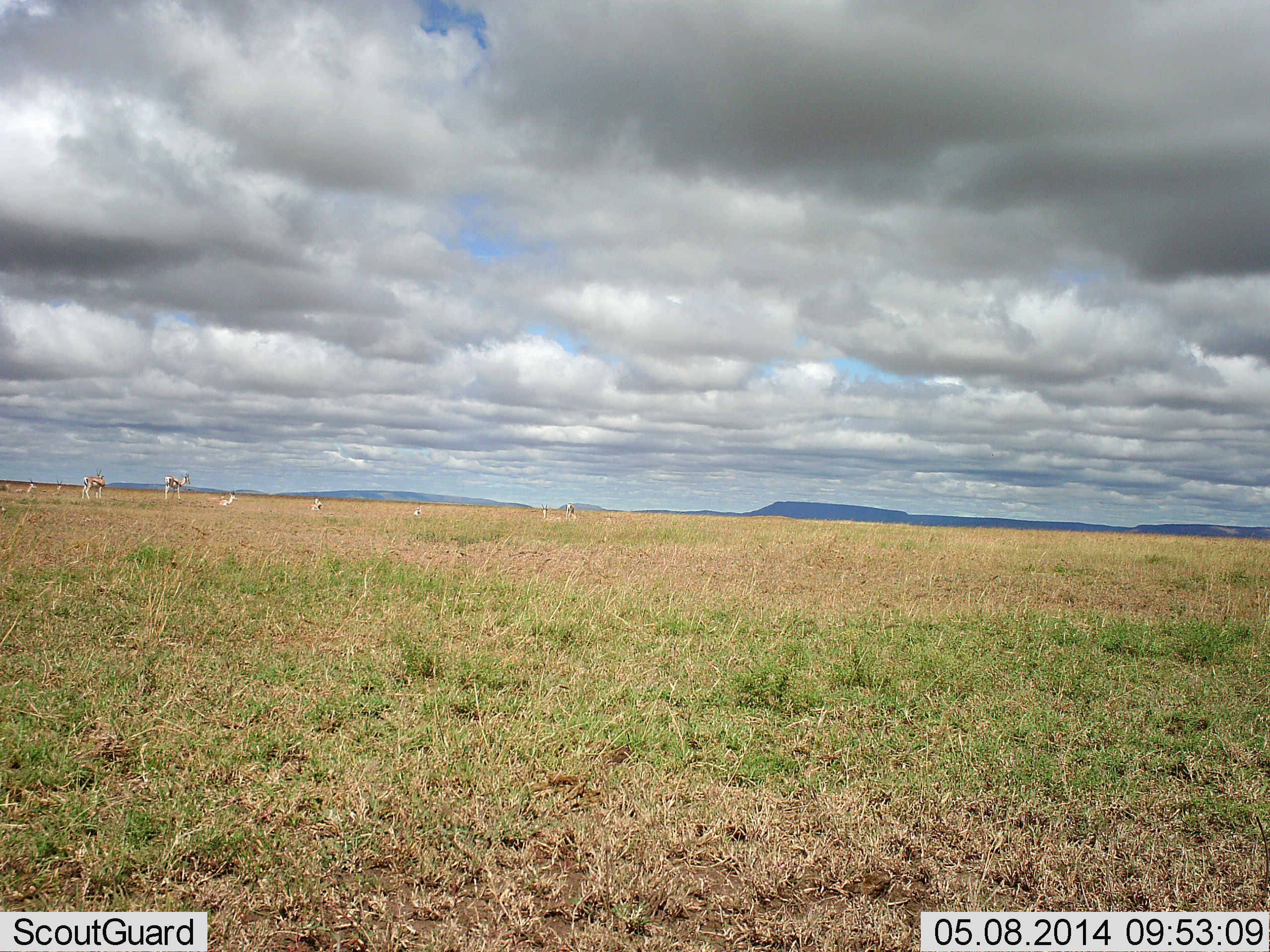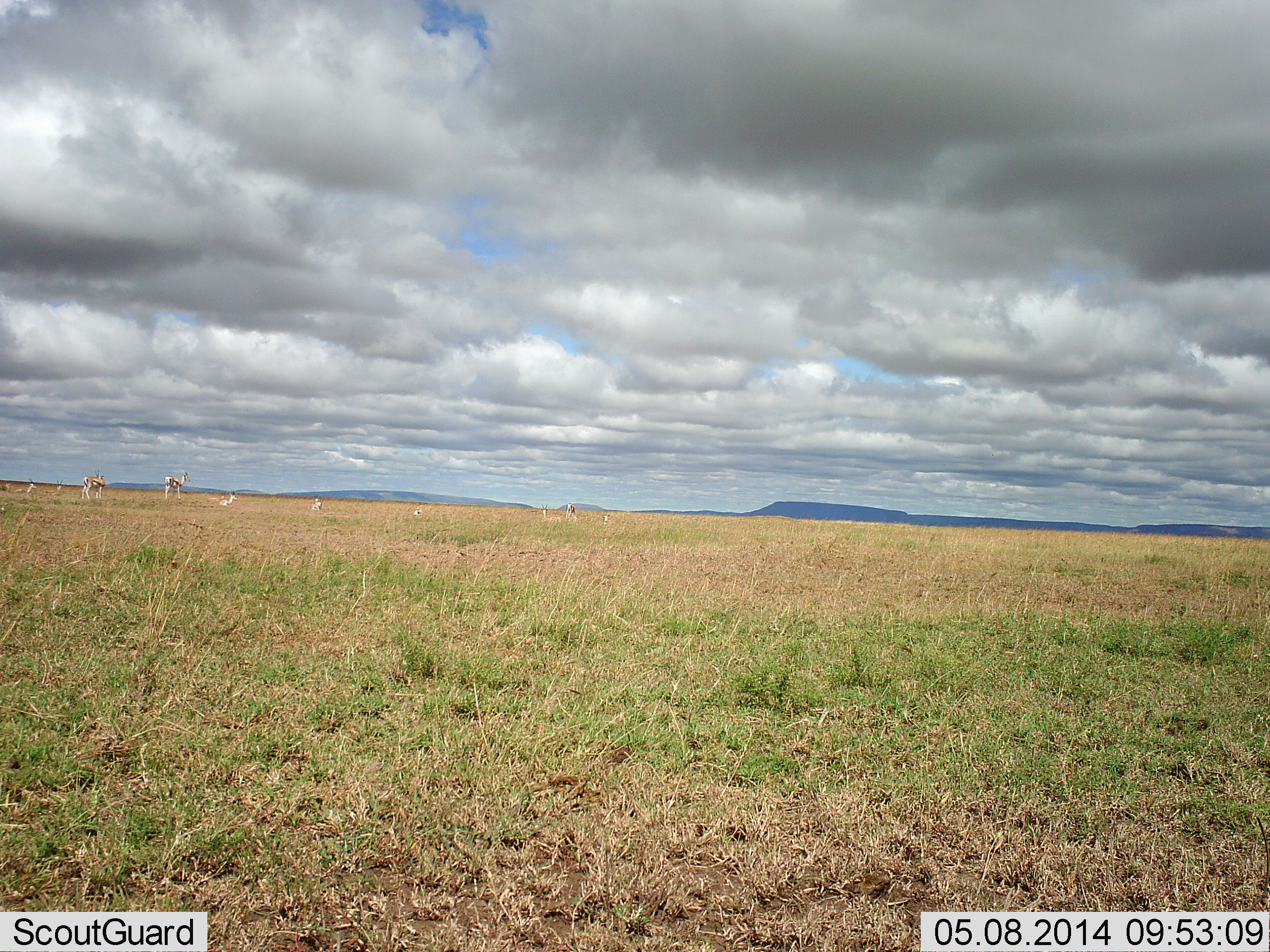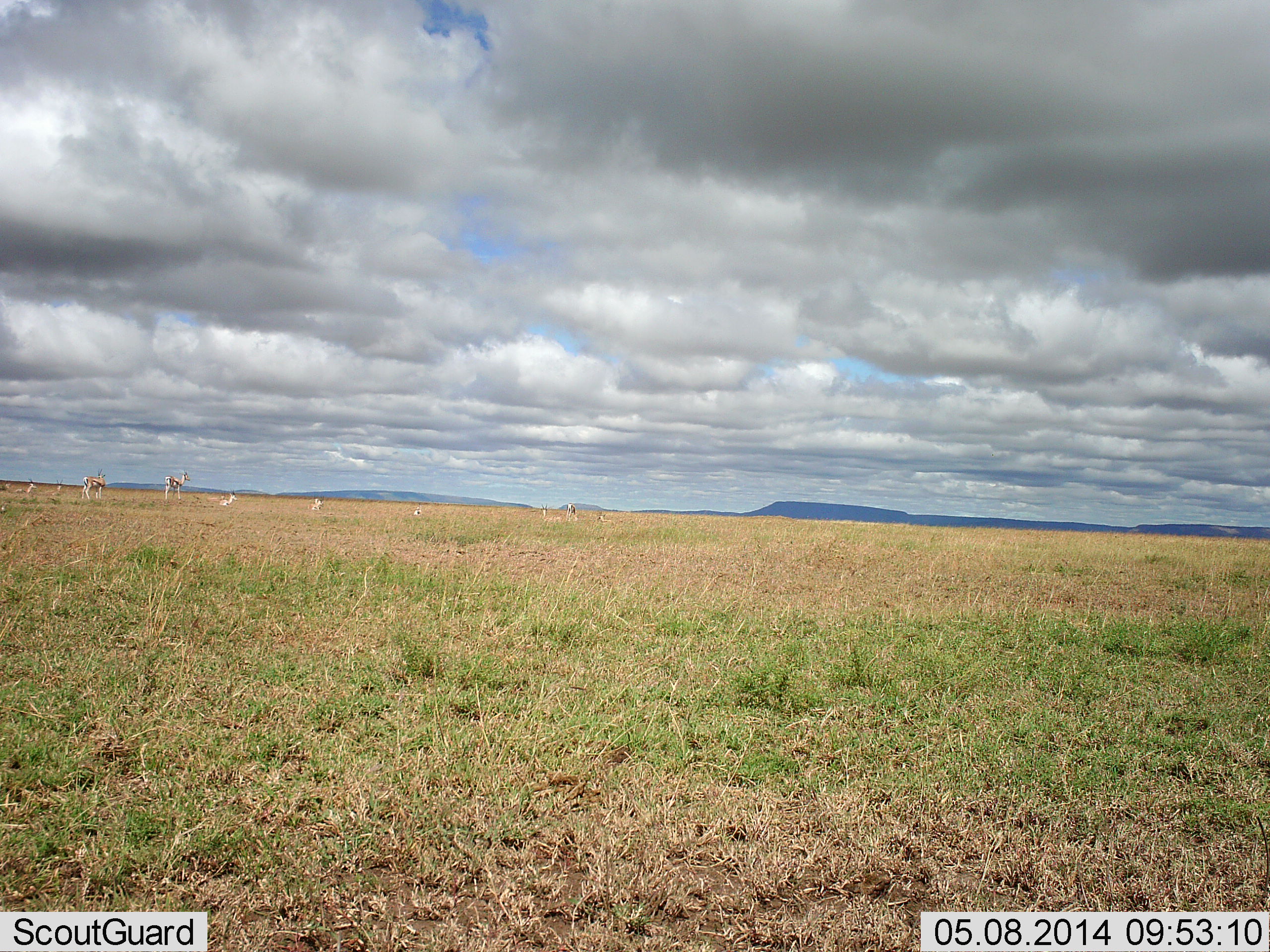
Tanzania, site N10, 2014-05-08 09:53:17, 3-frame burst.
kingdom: Animalia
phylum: Chordata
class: Mammalia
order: Artiodactyla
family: Bovidae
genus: Eudorcas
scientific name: Eudorcas thomsonii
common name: thomson's gazelle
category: gazellethomsons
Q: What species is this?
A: Gazellethomsons (thomson's gazelle) (Eudorcas thomsonii).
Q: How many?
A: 10.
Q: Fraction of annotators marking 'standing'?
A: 70%.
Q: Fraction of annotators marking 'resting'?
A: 80%.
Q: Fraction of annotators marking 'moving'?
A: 20%.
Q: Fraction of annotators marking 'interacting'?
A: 0%.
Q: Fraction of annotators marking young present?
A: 10%.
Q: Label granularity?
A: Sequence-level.